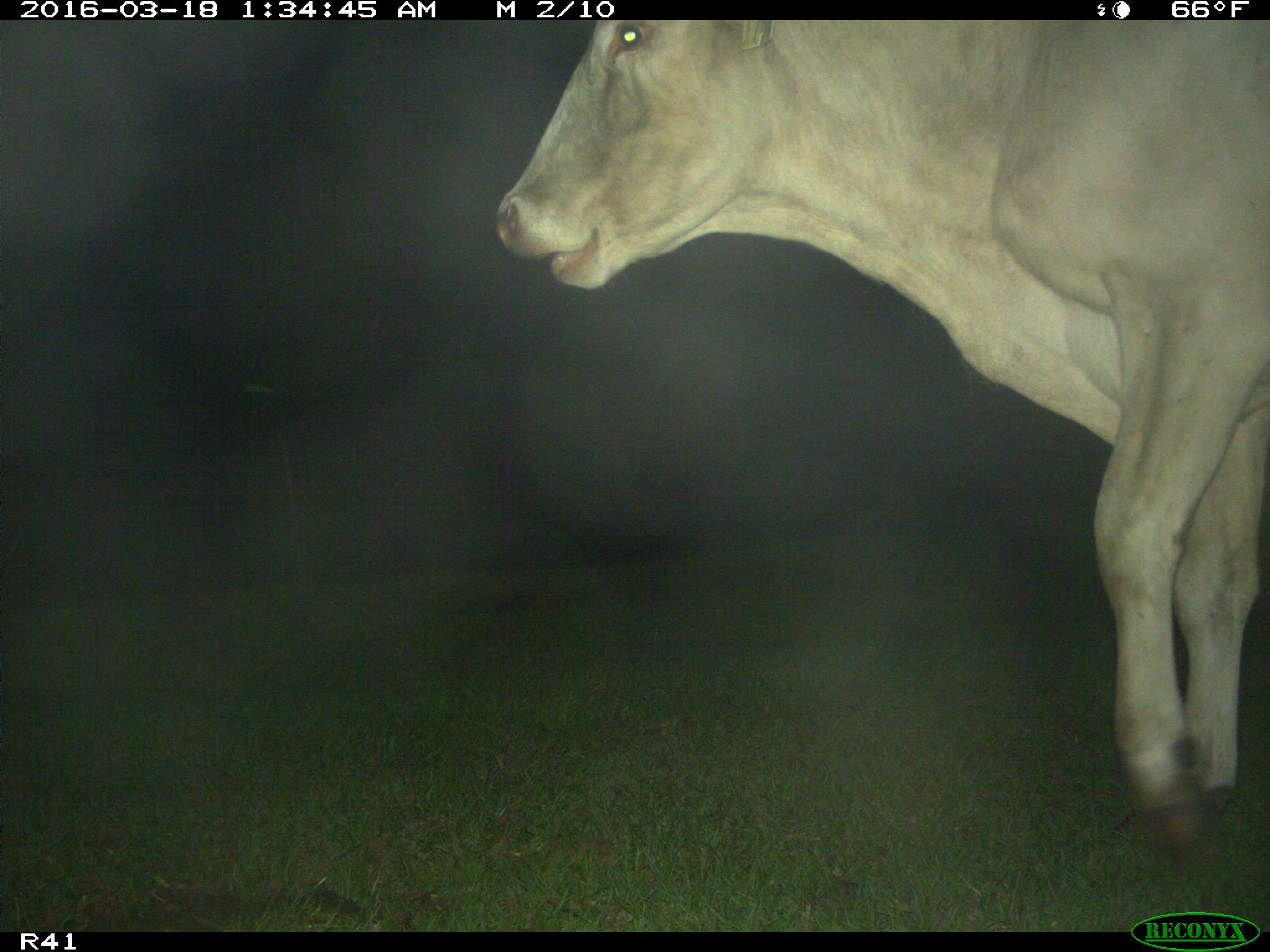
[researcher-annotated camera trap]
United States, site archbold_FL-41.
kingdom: Animalia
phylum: Chordata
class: Mammalia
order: Artiodactyla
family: Bovidae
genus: Bos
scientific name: Bos taurus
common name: domestic cow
Bos taurus (domestic cow).